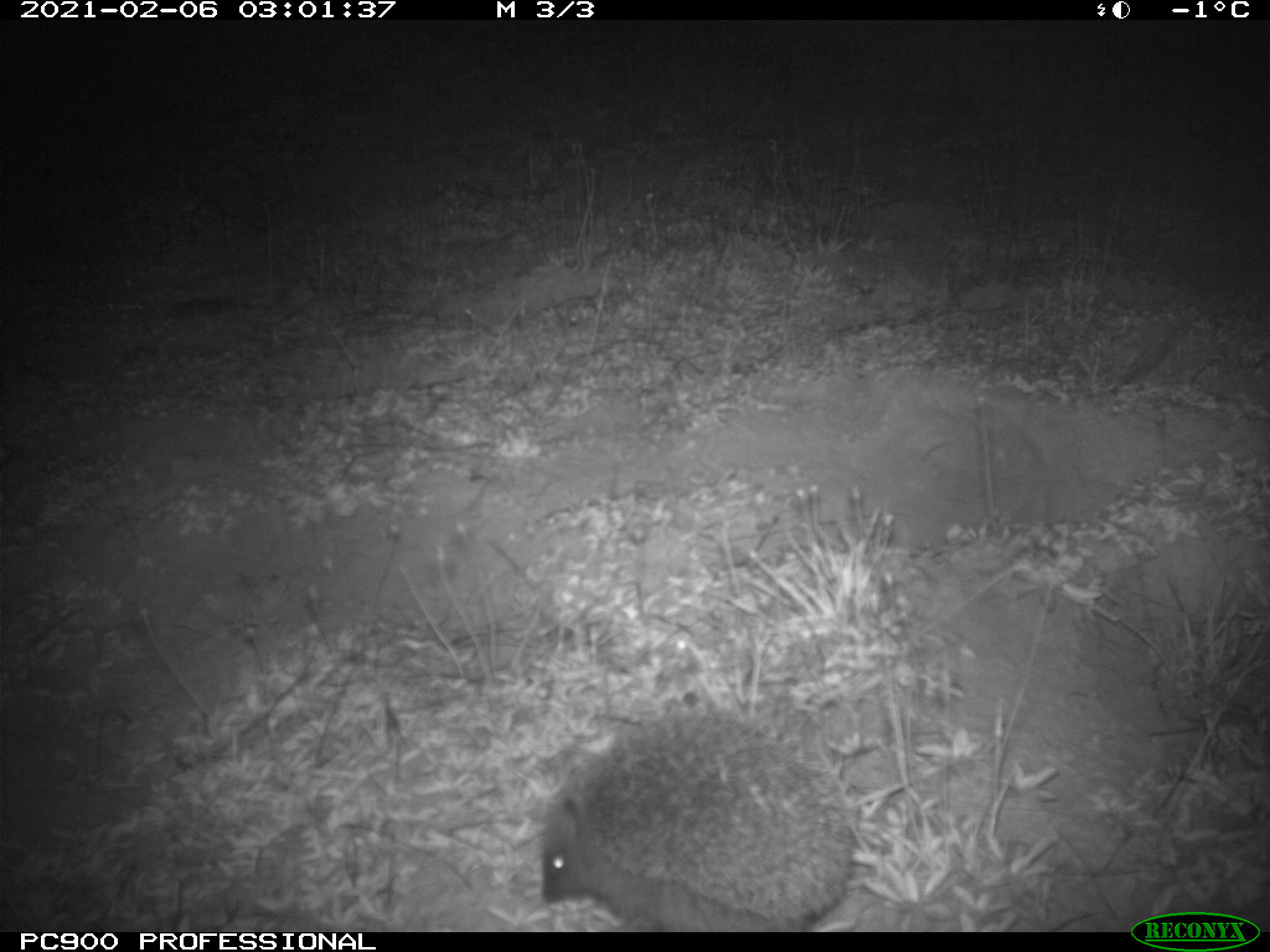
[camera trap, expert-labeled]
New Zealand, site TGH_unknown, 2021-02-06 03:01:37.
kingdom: Animalia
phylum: Chordata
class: Mammalia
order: Eulipotyphla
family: Erinaceidae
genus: Erinaceus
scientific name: Erinaceus europaeus europaeus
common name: european hedgehog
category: hedgehog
Hedgehog (european hedgehog) (Erinaceus europaeus europaeus).